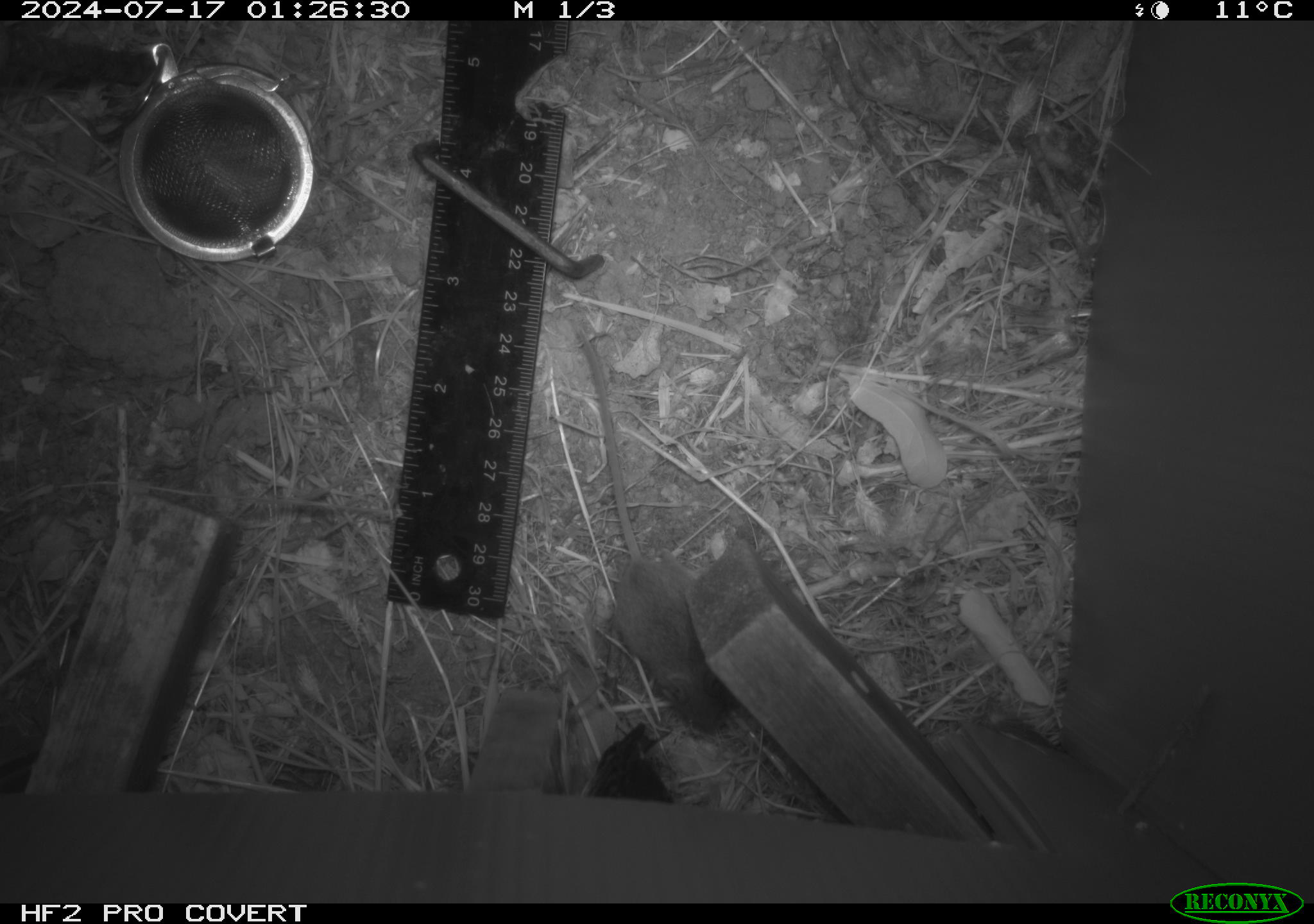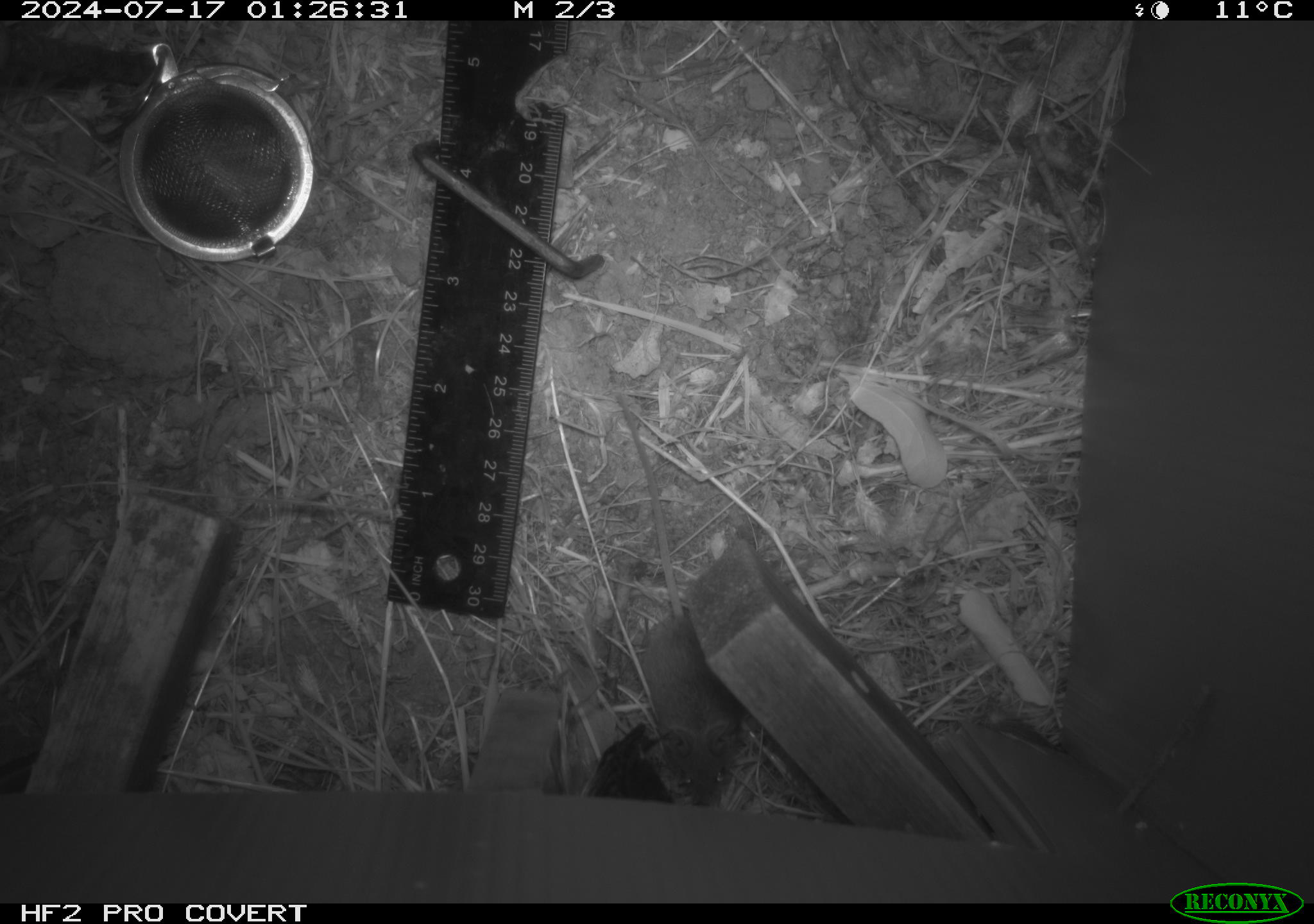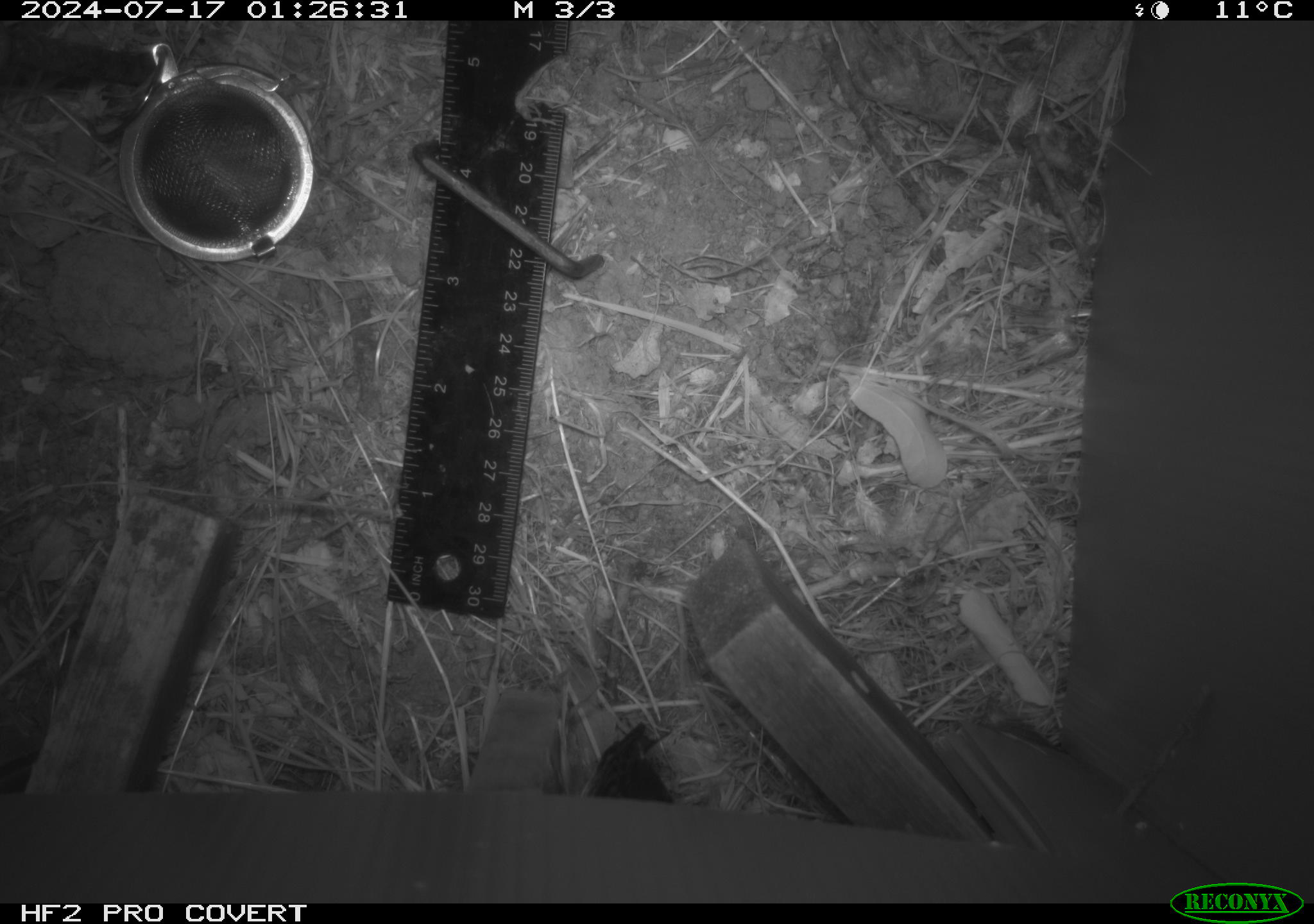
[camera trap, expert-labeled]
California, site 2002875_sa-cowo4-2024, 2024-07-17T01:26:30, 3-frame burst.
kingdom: Animalia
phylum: Chordata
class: Mammalia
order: Rodentia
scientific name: Rodentia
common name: mouse species